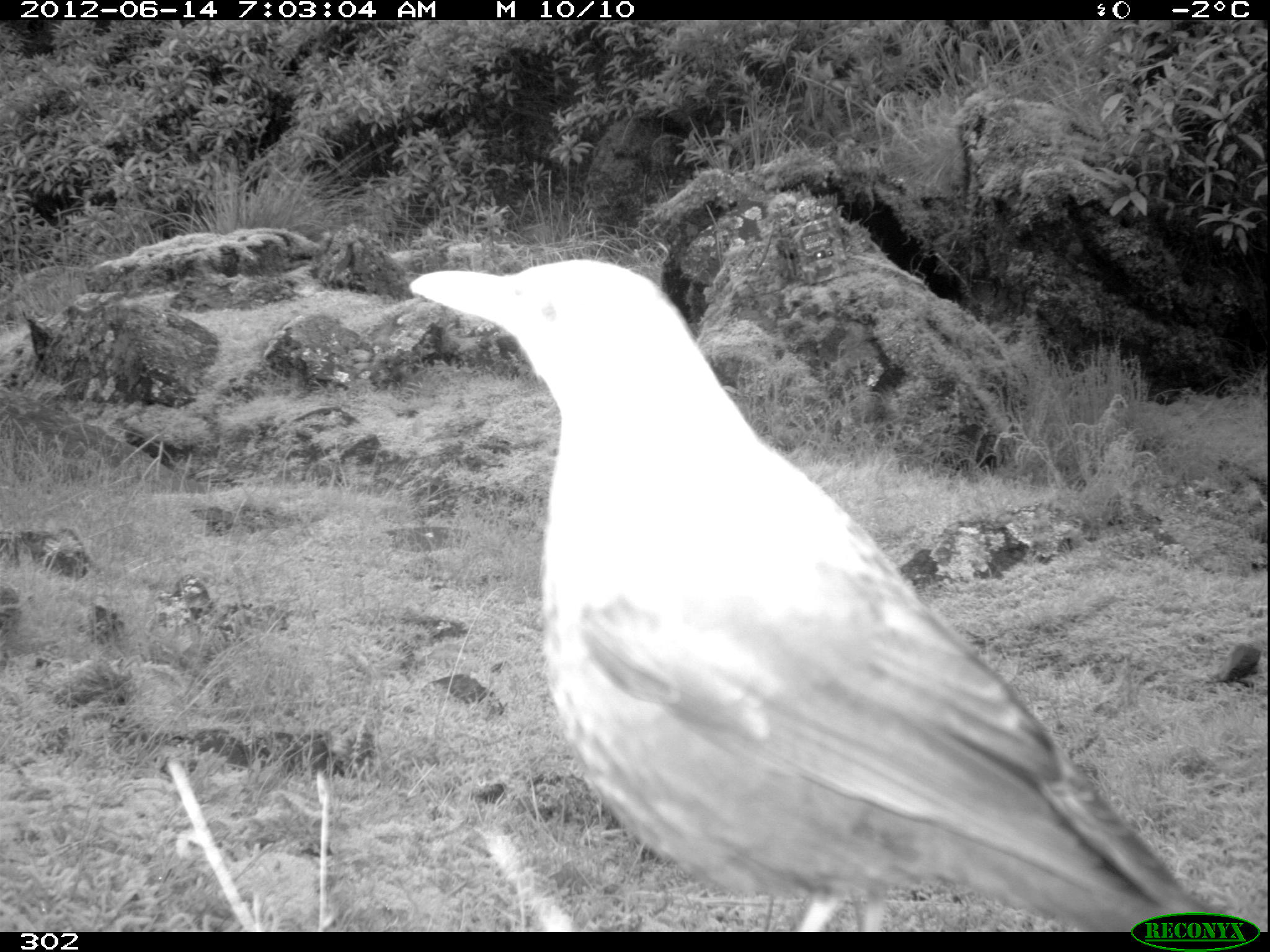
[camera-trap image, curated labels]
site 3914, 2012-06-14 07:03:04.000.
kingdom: Animalia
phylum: Chordata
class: Aves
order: Passeriformes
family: Turdidae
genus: Turdus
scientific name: Turdus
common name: true thrushes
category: turdus sp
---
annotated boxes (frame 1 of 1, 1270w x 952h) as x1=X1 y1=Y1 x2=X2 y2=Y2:
turdus sp: x1=407 y1=256 x2=1253 y2=930